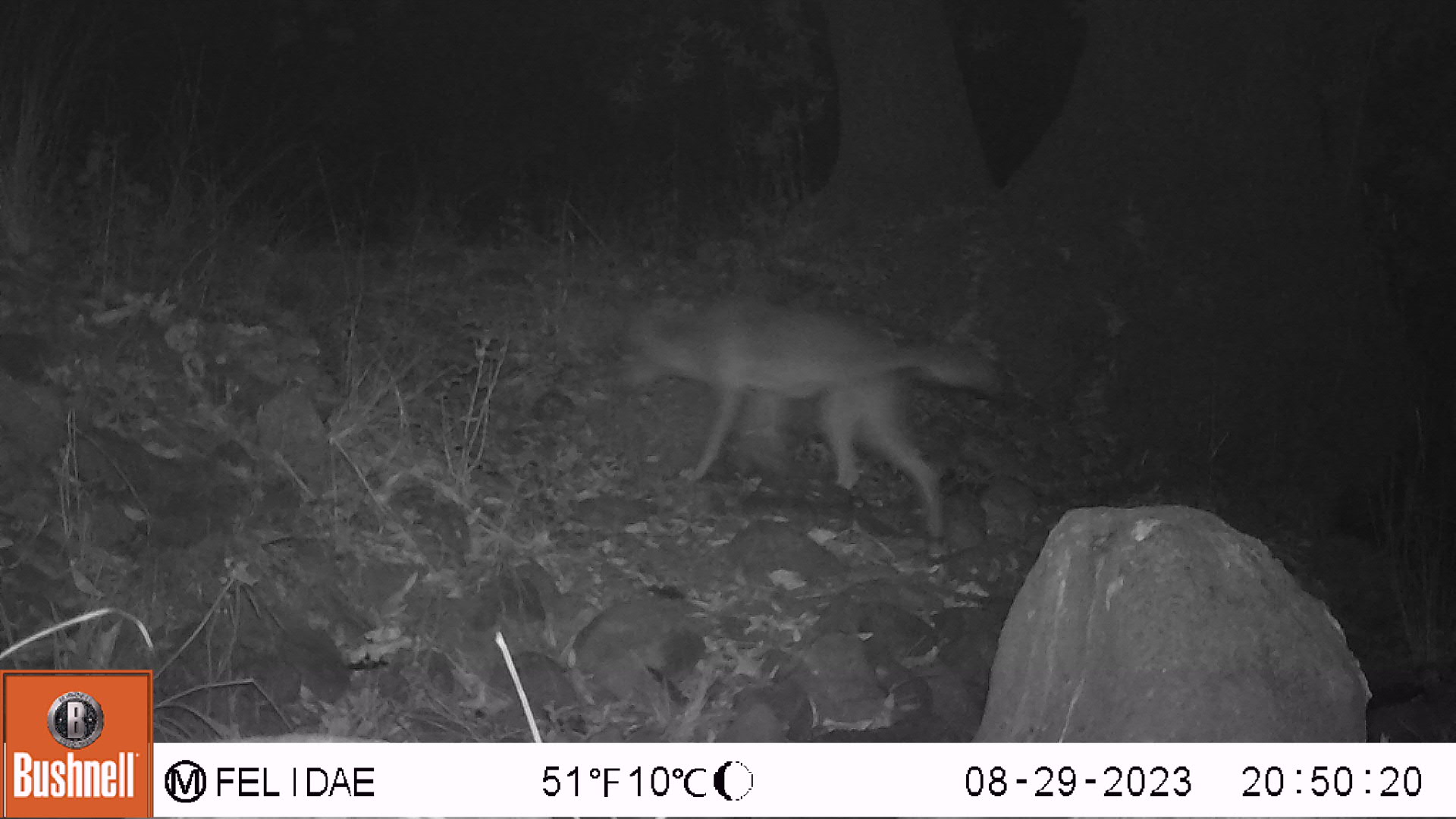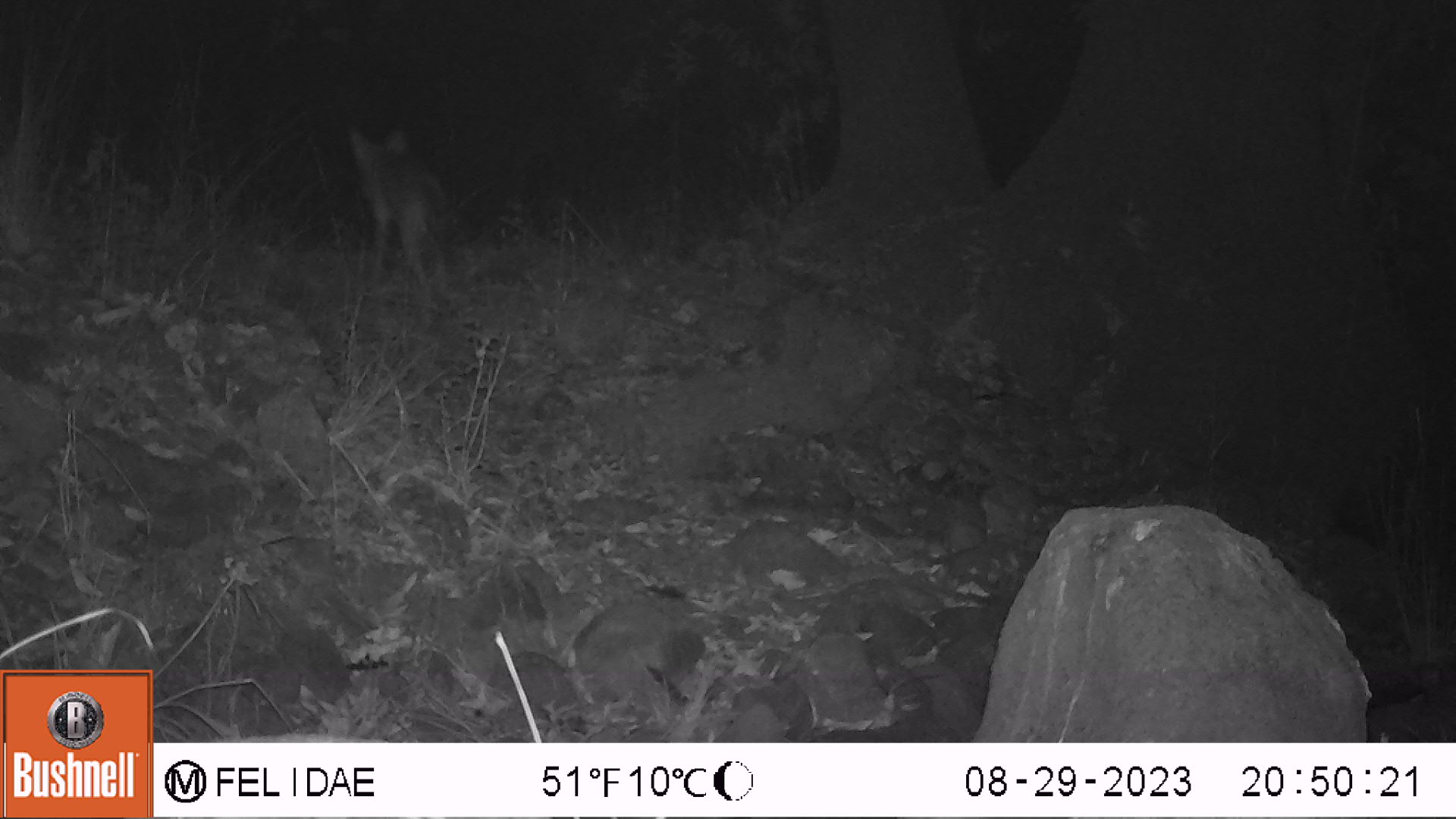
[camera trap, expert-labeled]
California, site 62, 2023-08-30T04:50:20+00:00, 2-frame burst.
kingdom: Animalia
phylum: Chordata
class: Mammalia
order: Carnivora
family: Canidae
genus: Canis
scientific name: Canis latrans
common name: coyote